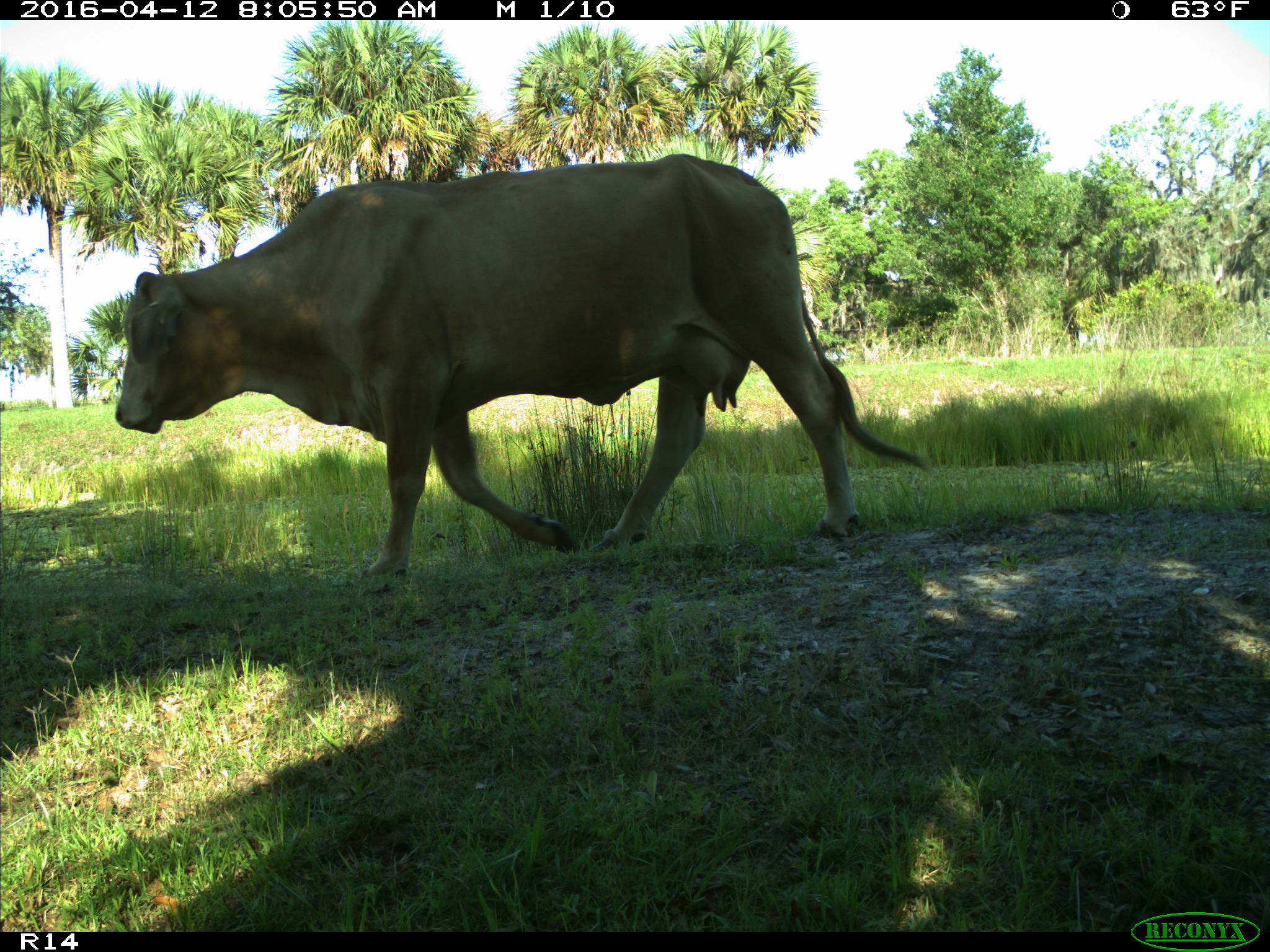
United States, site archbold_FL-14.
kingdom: Animalia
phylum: Chordata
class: Mammalia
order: Artiodactyla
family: Bovidae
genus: Bos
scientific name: Bos taurus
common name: domestic cow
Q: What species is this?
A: Bos taurus (domestic cow).